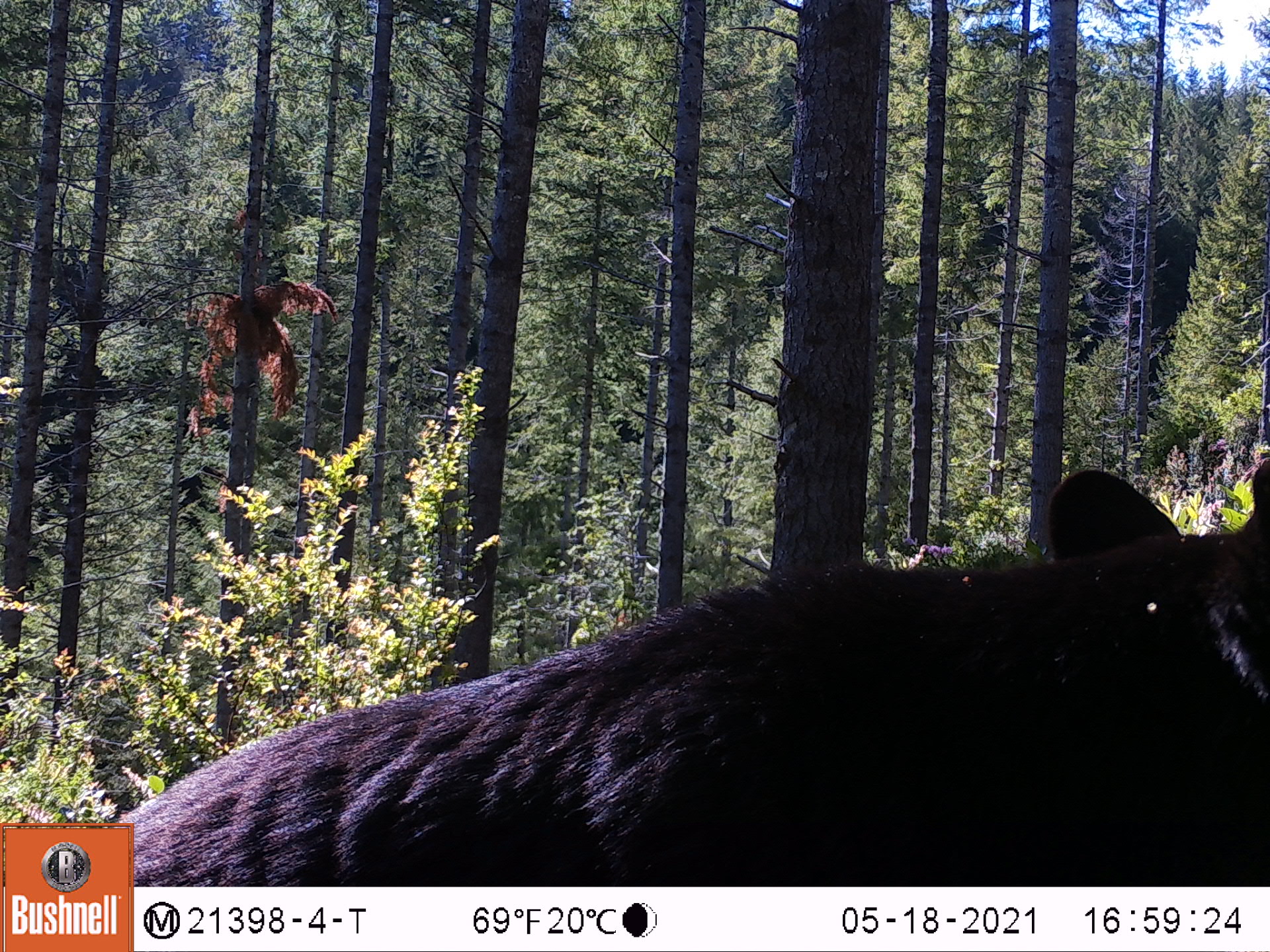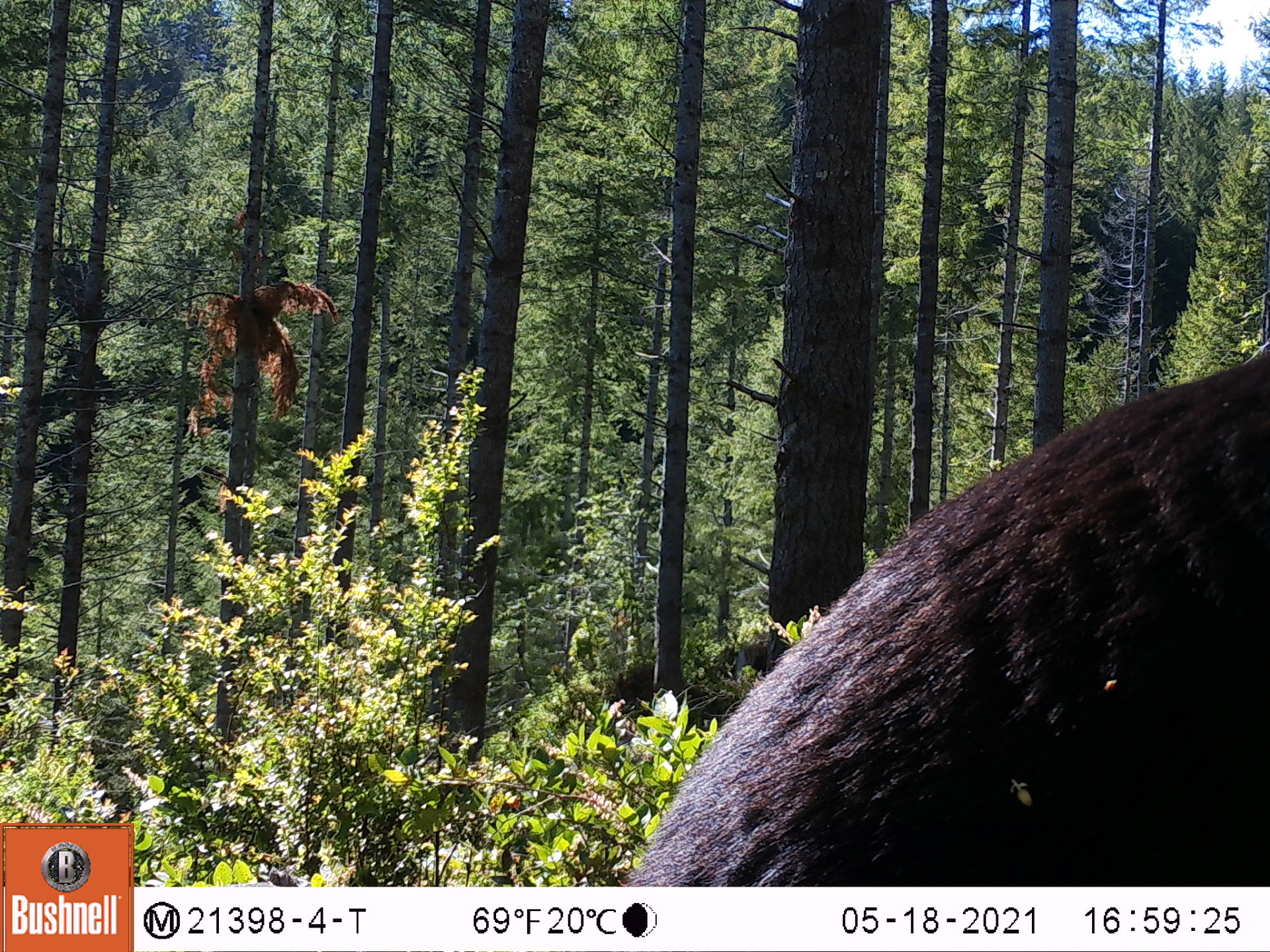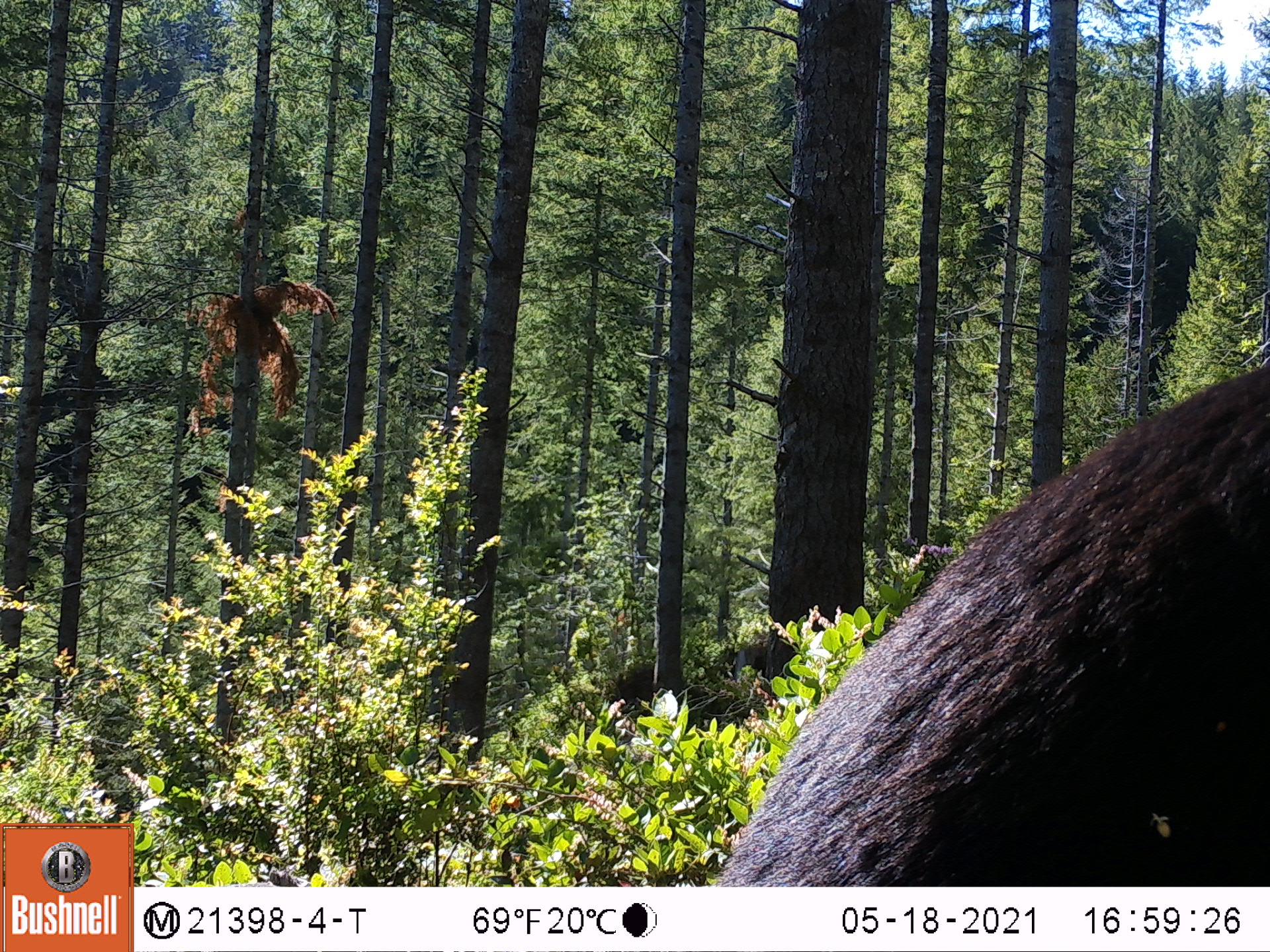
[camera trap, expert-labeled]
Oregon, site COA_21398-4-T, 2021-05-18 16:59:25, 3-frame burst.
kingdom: Animalia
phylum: Chordata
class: Mammalia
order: Carnivora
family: Ursidae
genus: Ursus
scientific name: Ursus americanus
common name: american black bear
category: black bear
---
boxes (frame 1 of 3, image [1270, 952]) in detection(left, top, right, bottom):
black bear: detection(137, 449, 1264, 882)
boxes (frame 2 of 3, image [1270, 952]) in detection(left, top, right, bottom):
black bear: detection(623, 345, 1256, 881)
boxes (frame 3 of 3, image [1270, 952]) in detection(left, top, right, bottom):
black bear: detection(713, 345, 1260, 878)